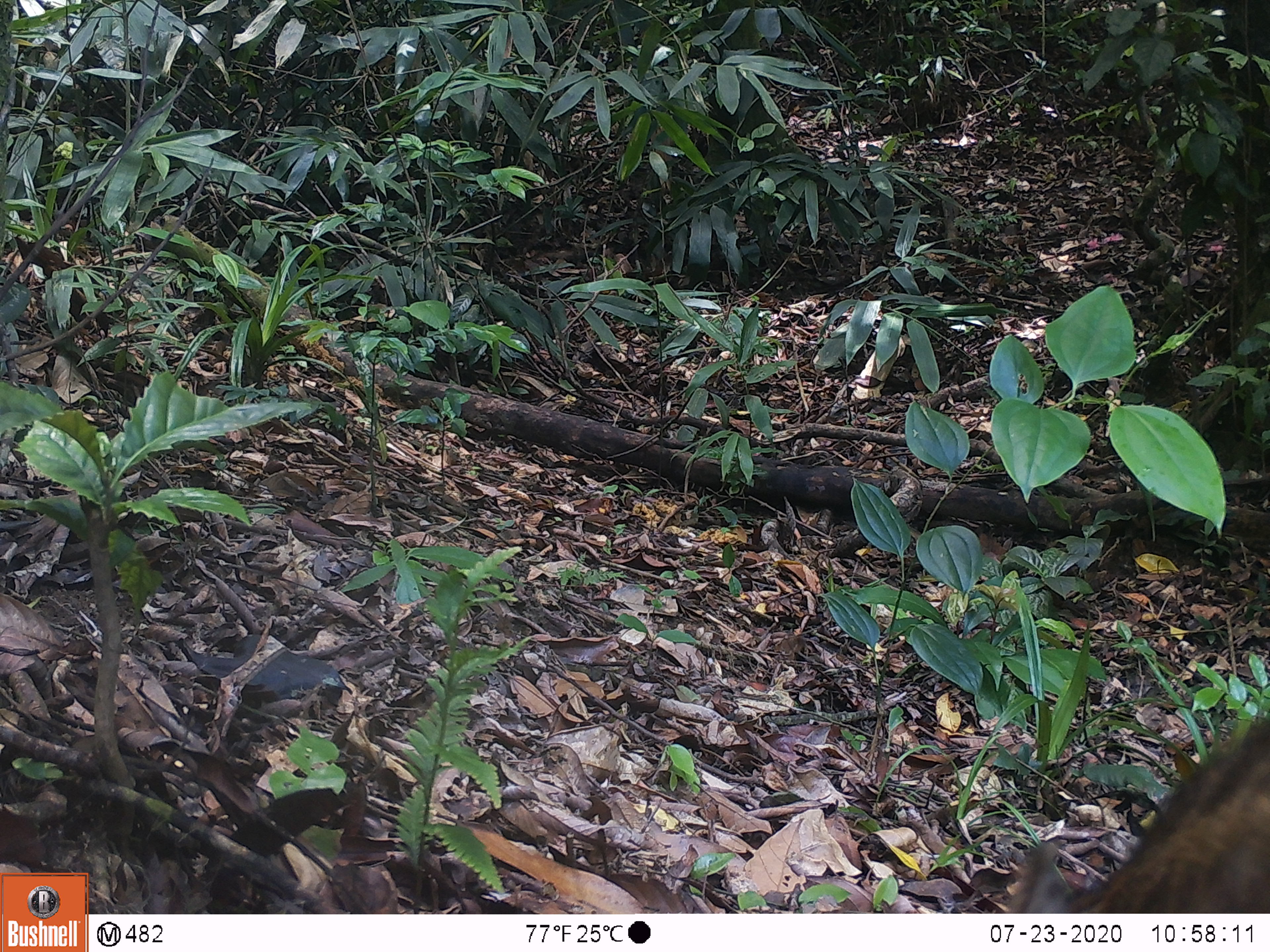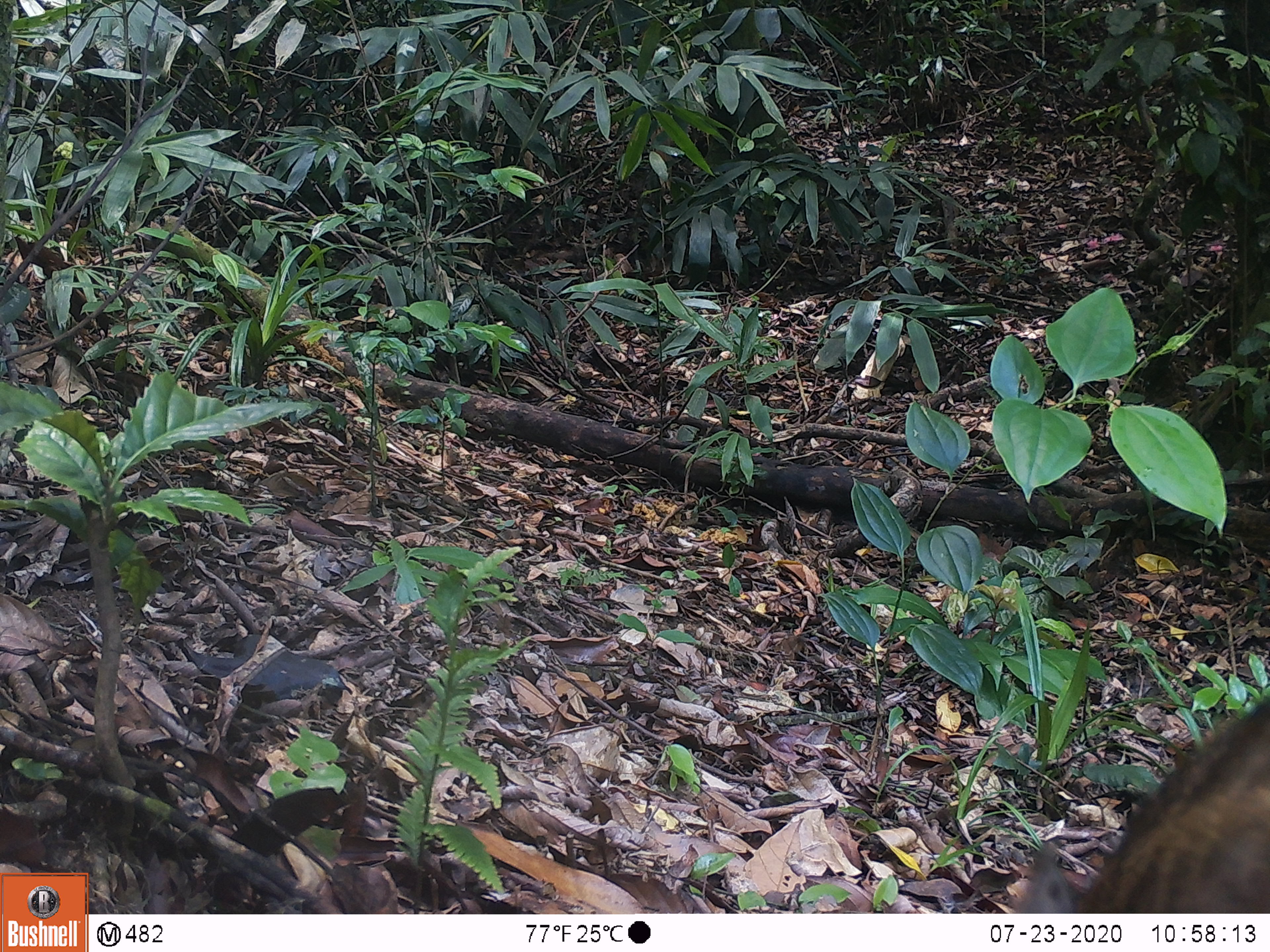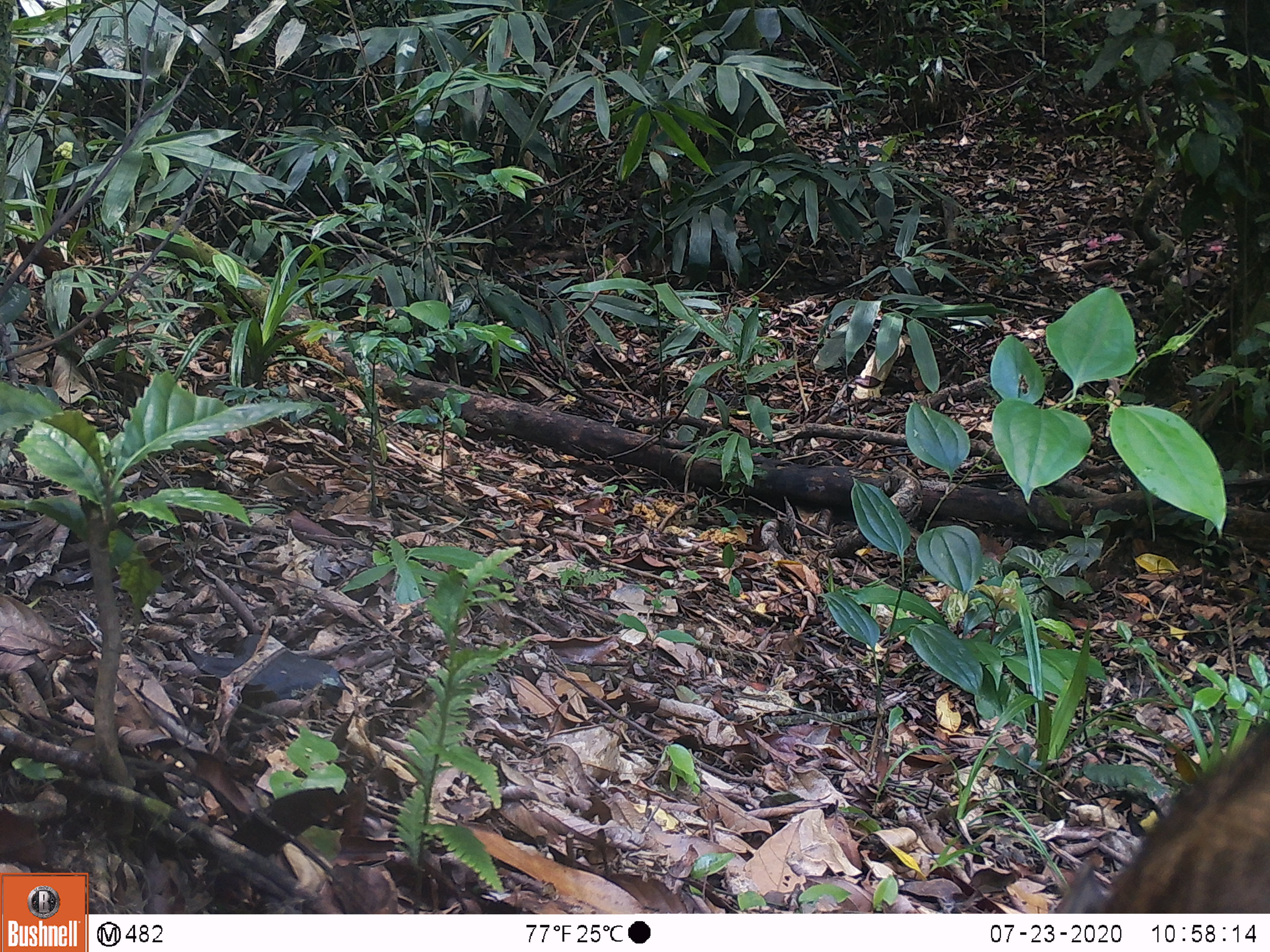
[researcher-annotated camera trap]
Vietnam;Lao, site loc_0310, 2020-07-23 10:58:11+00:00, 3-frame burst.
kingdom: Animalia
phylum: Chordata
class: Mammalia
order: Artiodactyla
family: Suidae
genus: Sus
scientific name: Sus scrofa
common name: eurasian wild pig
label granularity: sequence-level